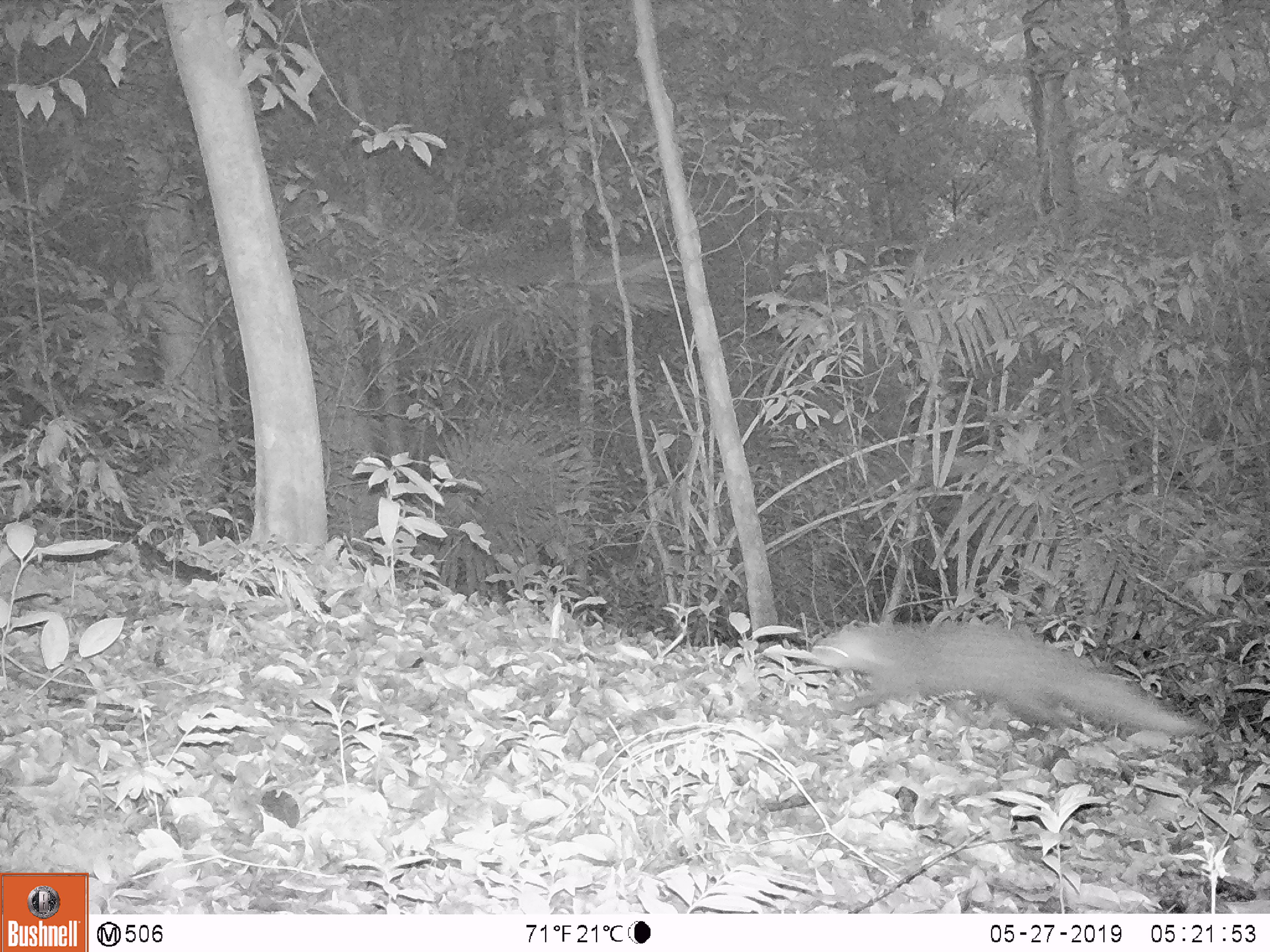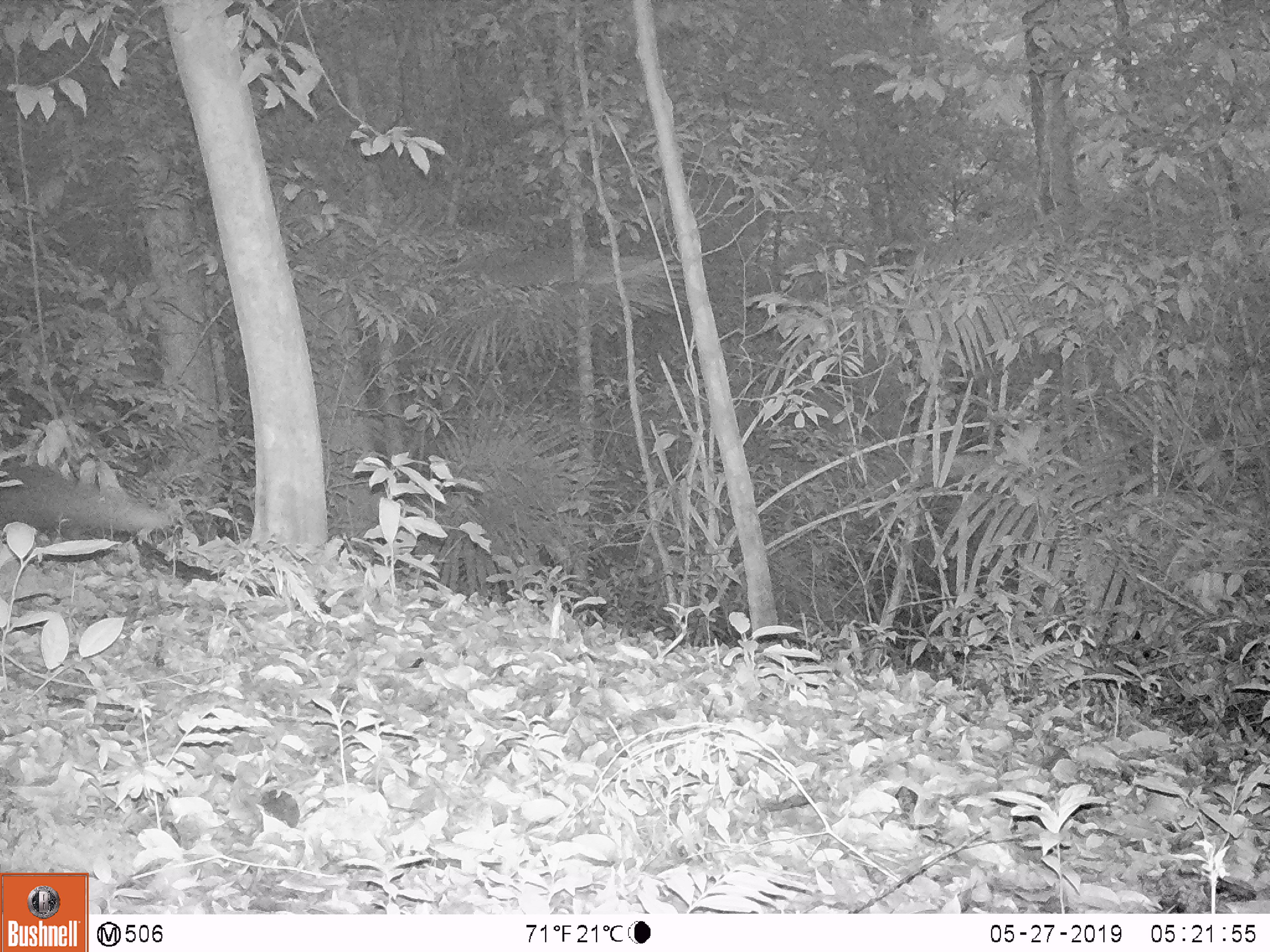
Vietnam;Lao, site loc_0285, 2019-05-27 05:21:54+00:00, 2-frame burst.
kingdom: Animalia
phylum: Chordata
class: Mammalia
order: Carnivora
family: Herpestidae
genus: Urva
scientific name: Urva urva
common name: crab-eating mongoose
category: crab eating mongoose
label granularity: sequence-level